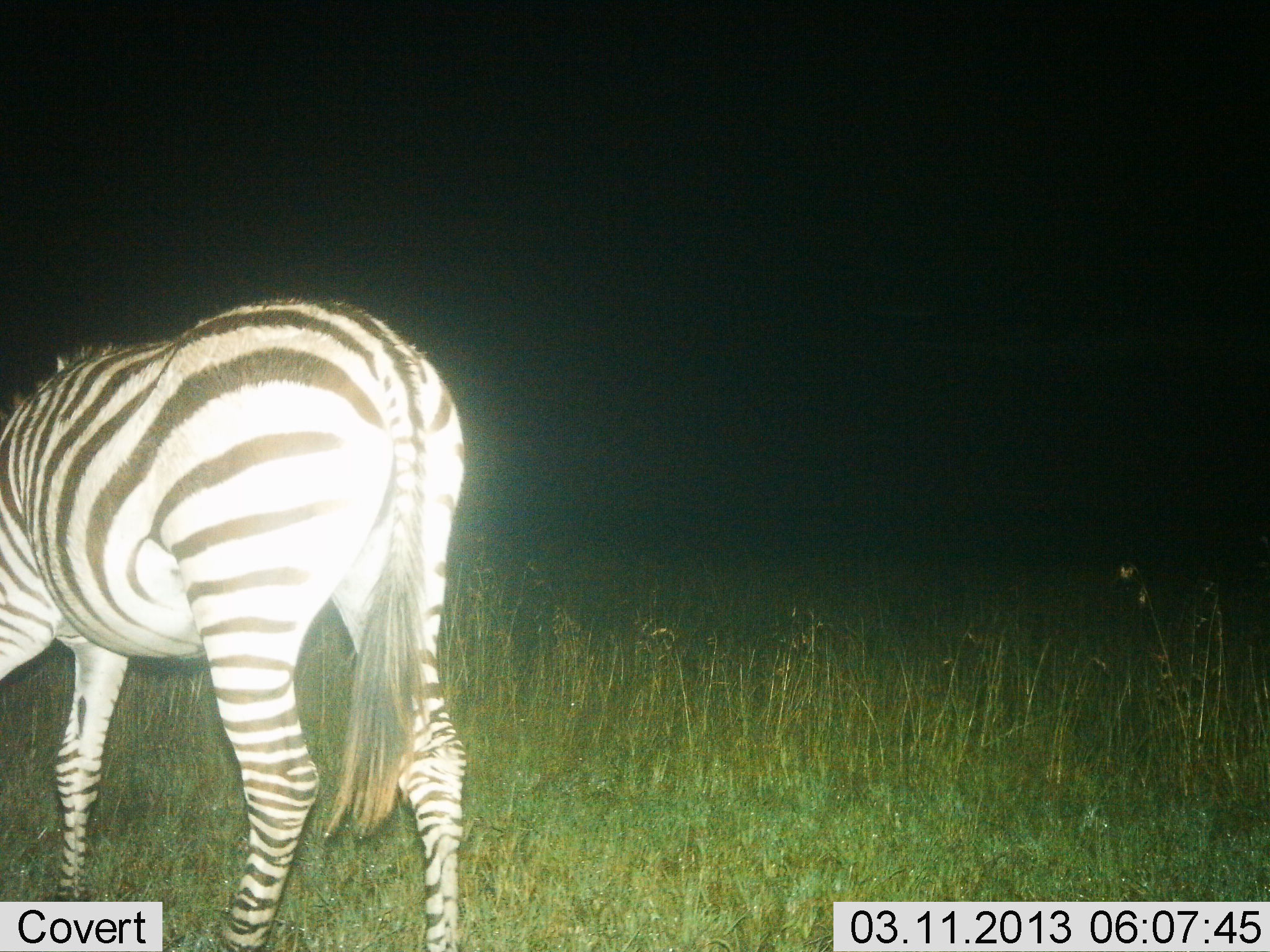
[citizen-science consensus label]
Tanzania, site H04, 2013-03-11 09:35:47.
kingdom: Animalia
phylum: Chordata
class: Mammalia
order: Perissodactyla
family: Equidae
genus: Equus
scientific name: Equus quagga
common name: plains zebra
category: zebra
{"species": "zebra (plains zebra) (Equus quagga)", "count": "1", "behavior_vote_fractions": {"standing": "60%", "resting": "0%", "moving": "16%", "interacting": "0%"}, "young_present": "0%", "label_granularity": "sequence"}